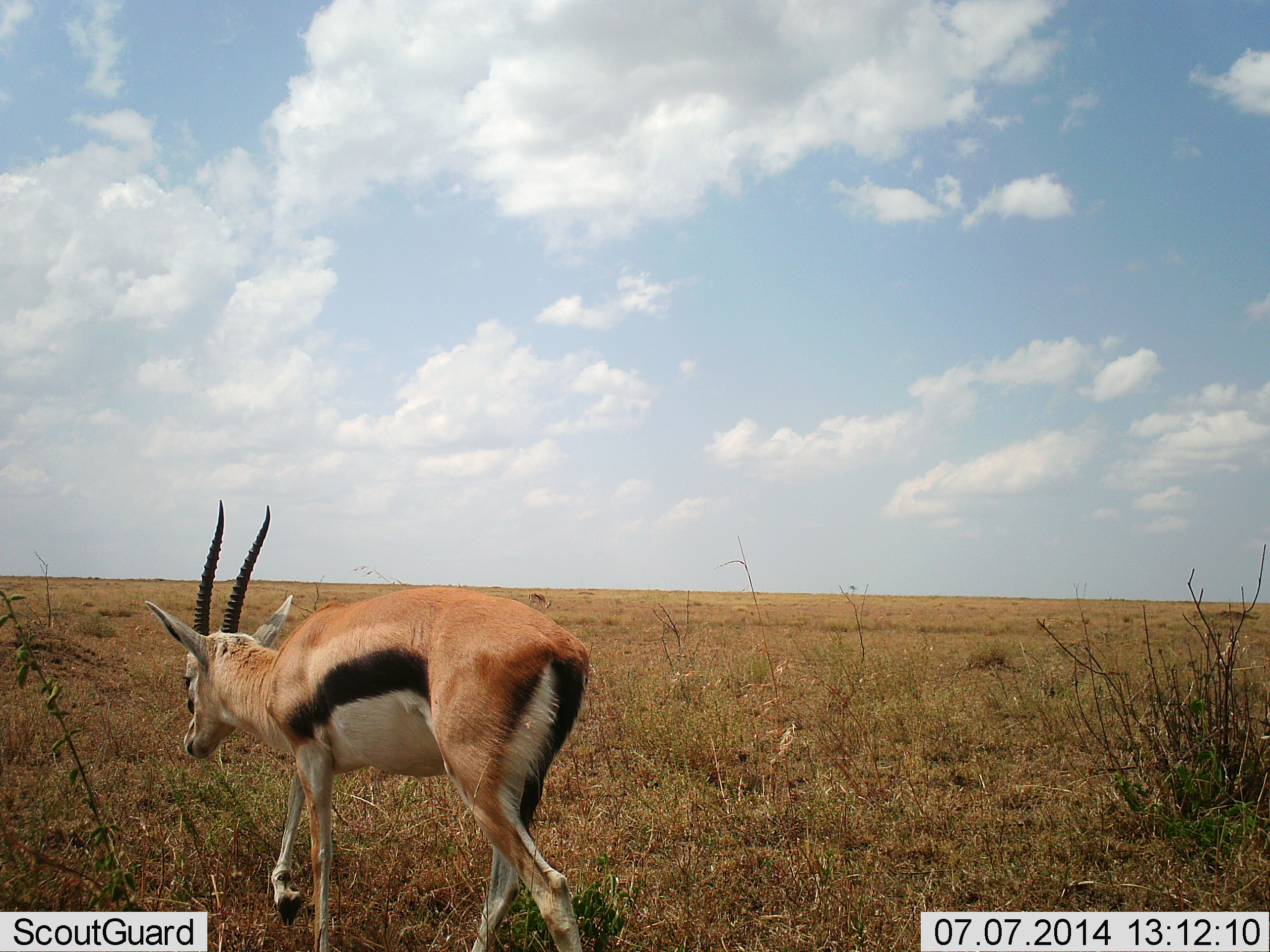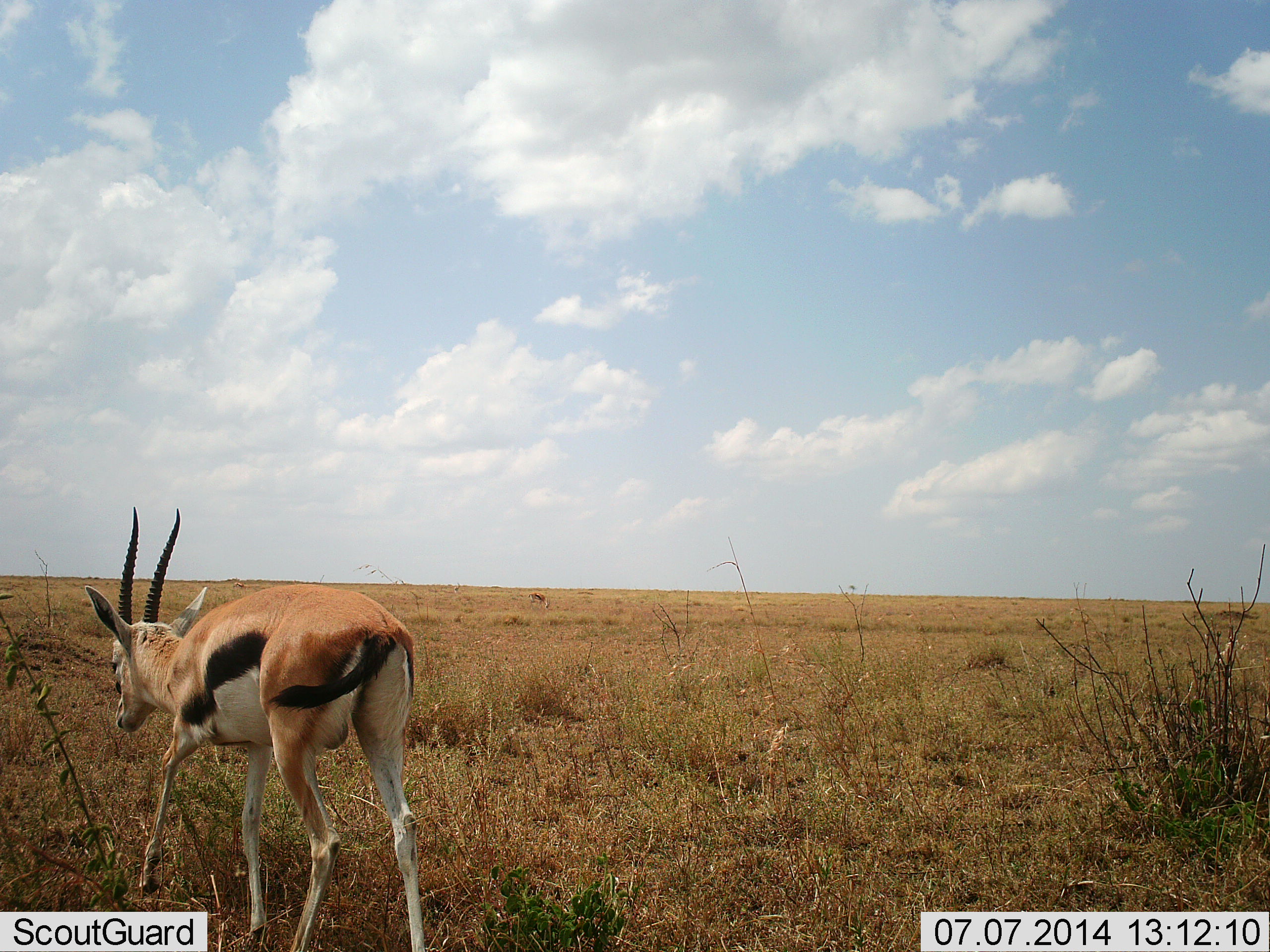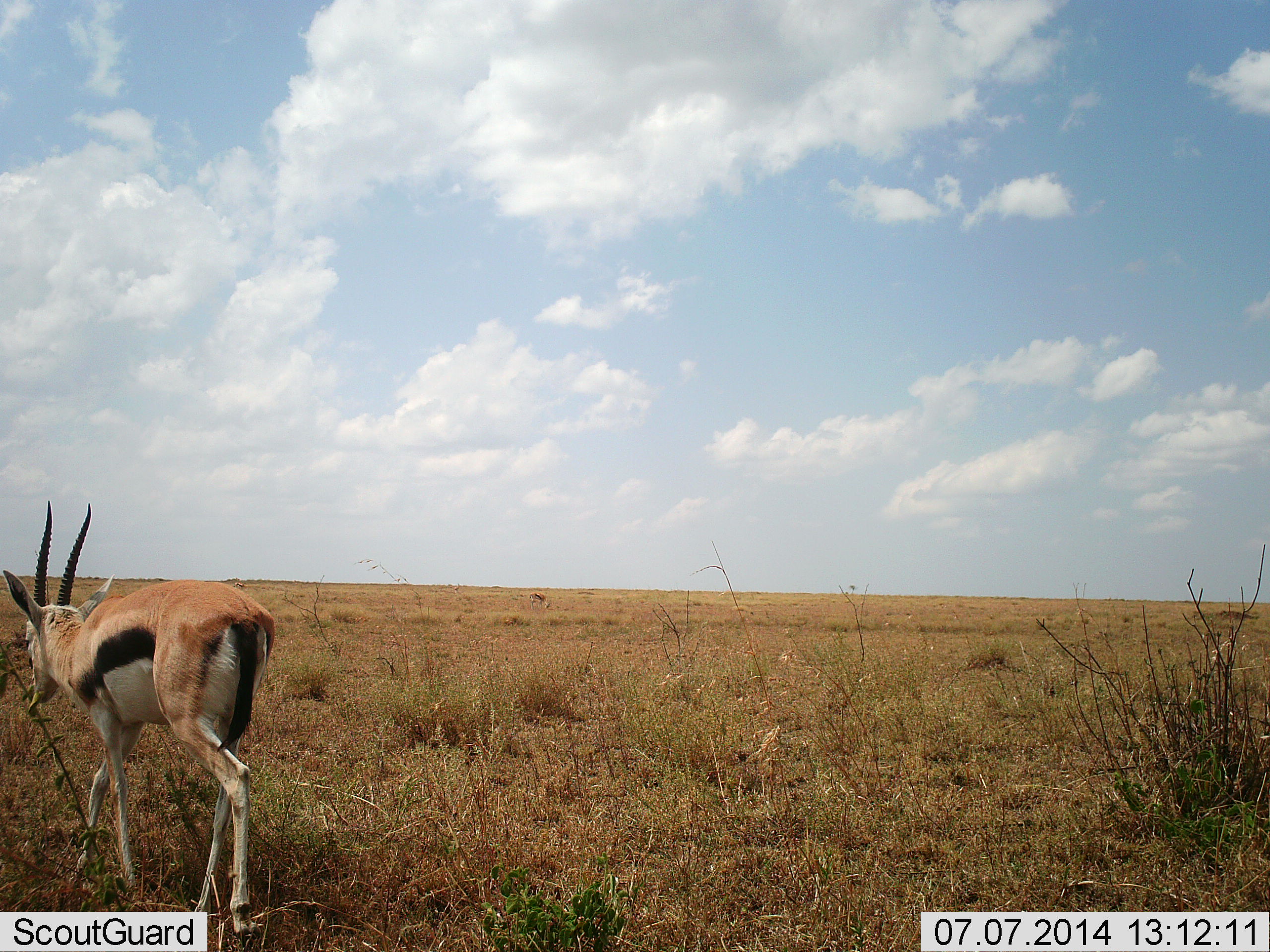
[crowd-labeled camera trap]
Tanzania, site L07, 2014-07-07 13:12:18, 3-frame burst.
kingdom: Animalia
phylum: Chordata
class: Mammalia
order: Artiodactyla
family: Bovidae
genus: Eudorcas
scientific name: Eudorcas thomsonii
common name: thomson's gazelle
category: gazellethomsons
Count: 1.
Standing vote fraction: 0%.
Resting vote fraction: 0%.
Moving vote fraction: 90%.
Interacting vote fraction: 0%.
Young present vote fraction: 0%.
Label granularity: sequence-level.